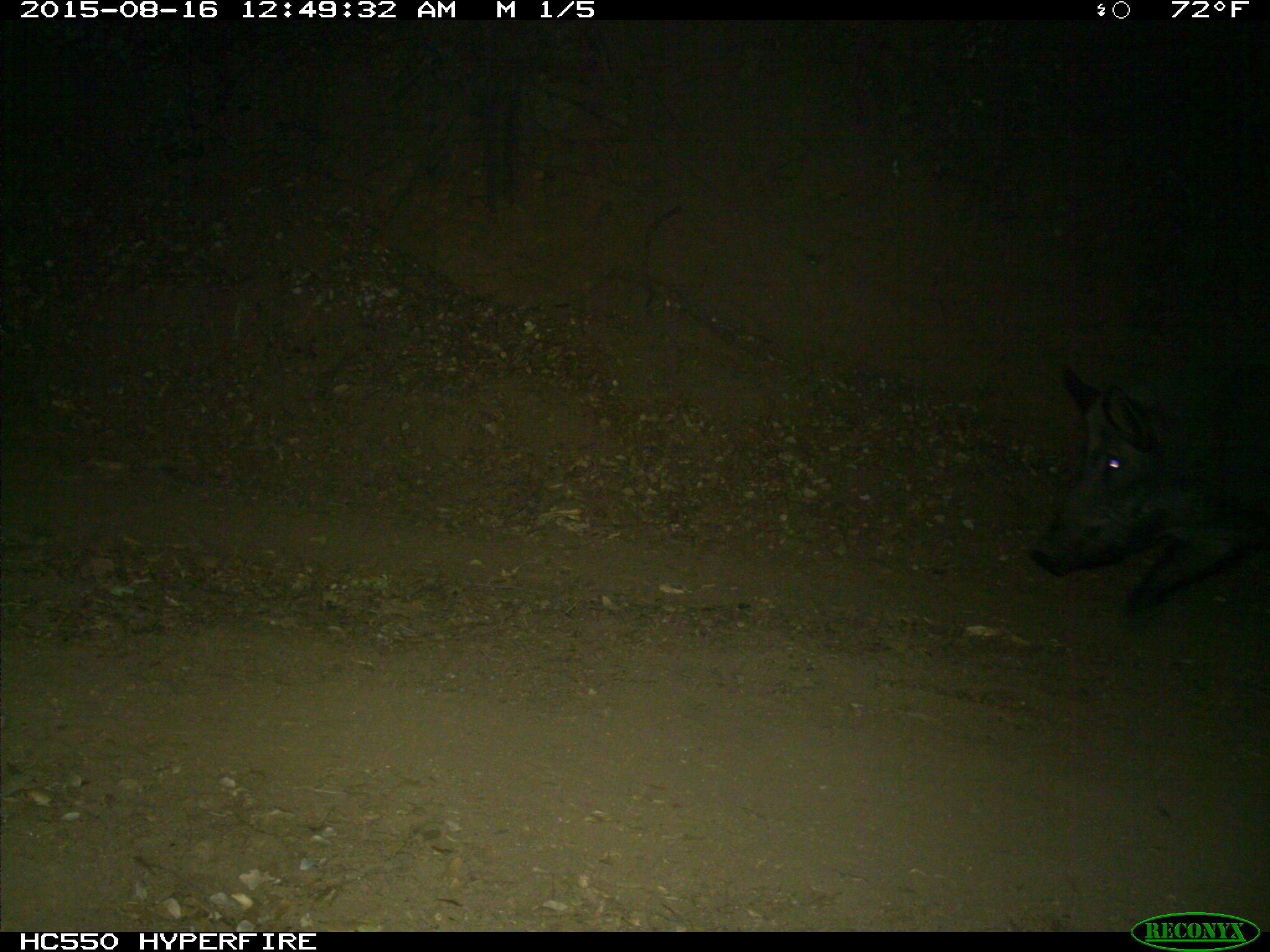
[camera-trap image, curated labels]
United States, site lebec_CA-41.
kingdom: Animalia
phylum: Chordata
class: Mammalia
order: Artiodactyla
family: Suidae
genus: Sus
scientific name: Sus scrofa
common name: wild boar